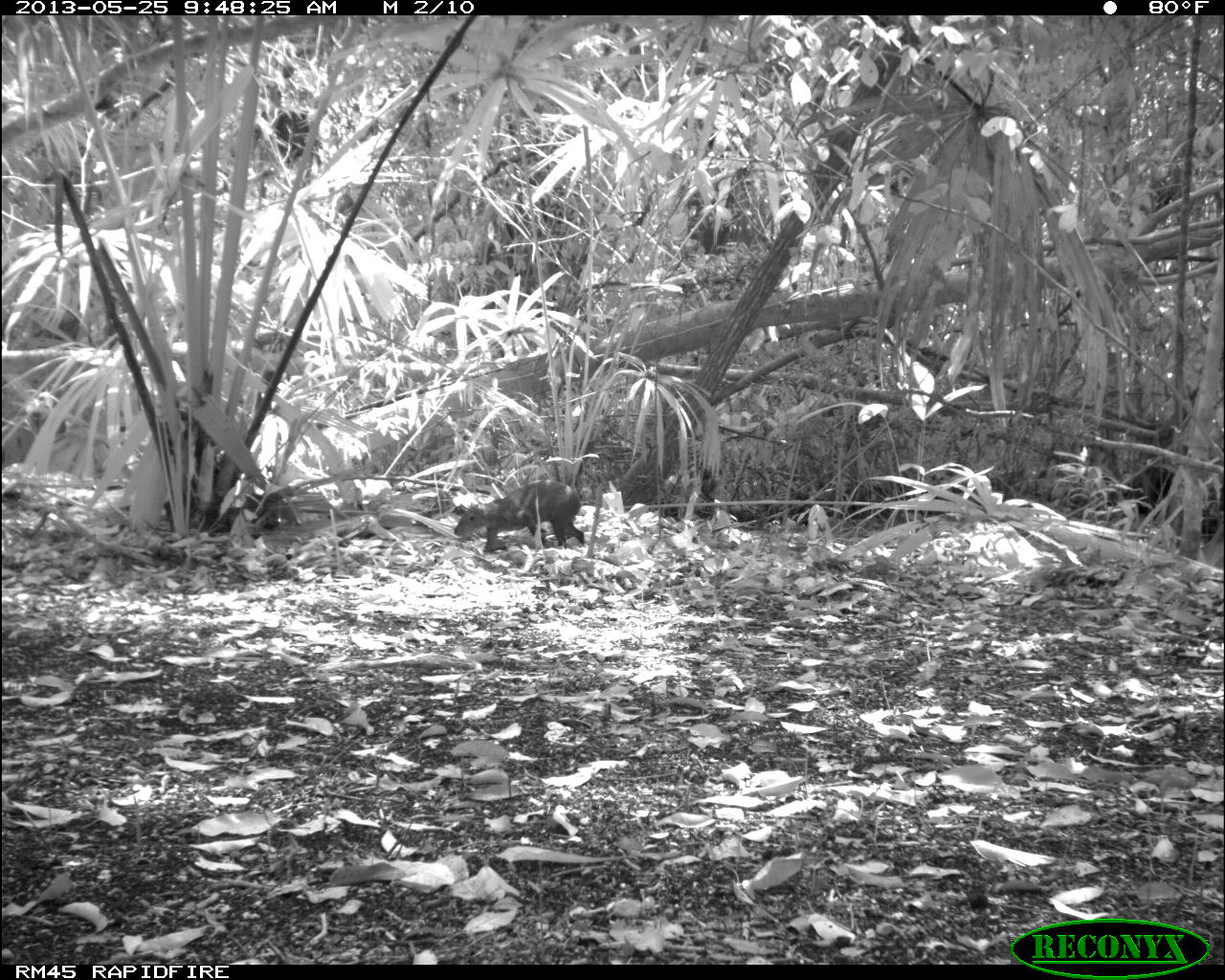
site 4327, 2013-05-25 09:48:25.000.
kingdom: Animalia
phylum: Chordata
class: Mammalia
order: Rodentia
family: Dasyproctidae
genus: Dasyprocta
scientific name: Dasyprocta punctata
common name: central american agouti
Dasyprocta punctata (central american agouti), count 1.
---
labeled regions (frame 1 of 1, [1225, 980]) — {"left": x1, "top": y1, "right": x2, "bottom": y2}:
dasyprocta punctata: {"left": 452, "top": 479, "right": 585, "bottom": 549}